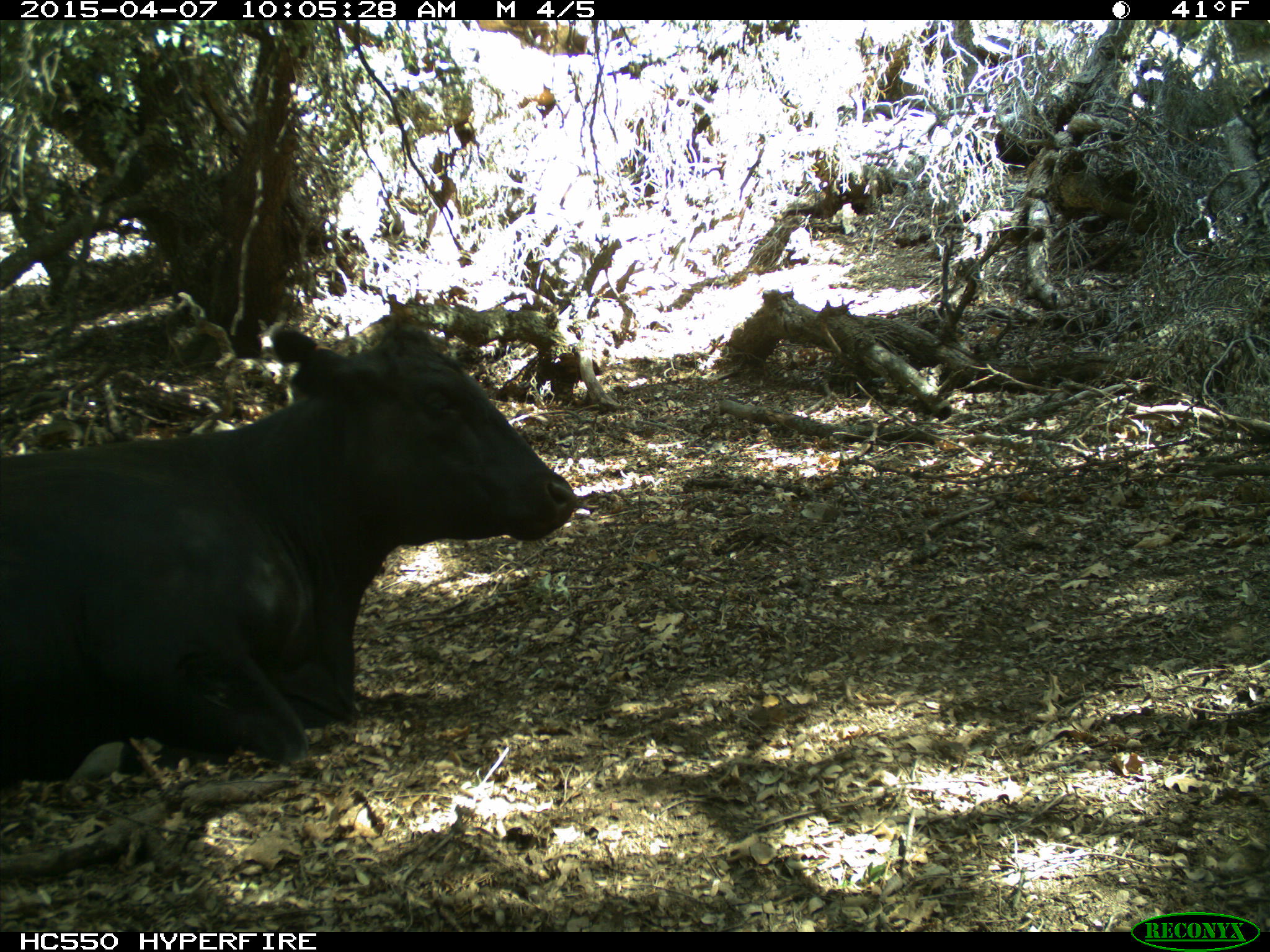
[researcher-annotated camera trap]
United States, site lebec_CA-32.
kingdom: Animalia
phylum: Chordata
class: Mammalia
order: Artiodactyla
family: Bovidae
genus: Bos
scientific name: Bos taurus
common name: domestic cow